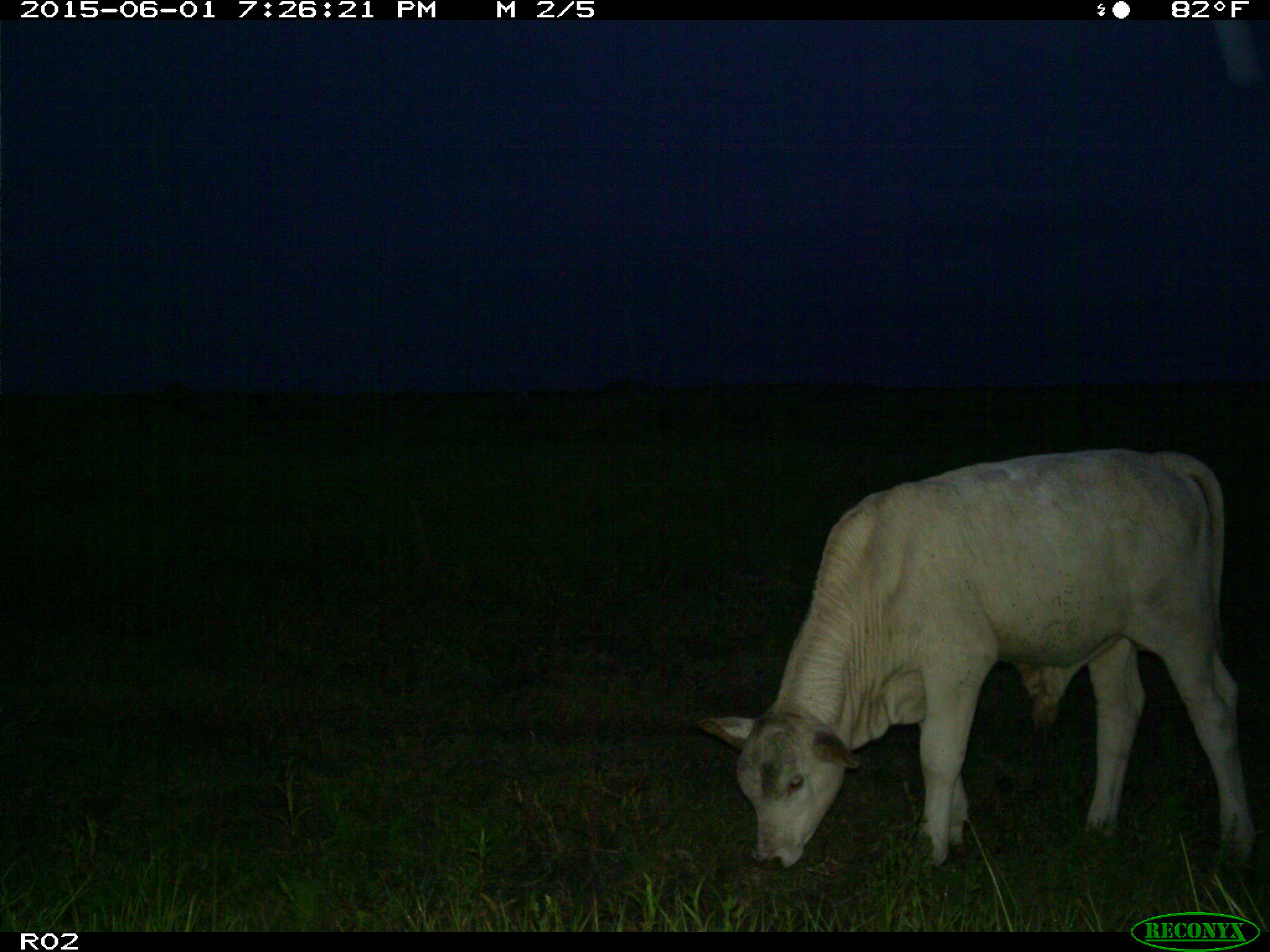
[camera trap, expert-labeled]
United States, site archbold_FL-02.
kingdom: Animalia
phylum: Chordata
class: Mammalia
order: Artiodactyla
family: Bovidae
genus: Bos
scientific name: Bos taurus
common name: domestic cow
Bos taurus (domestic cow).